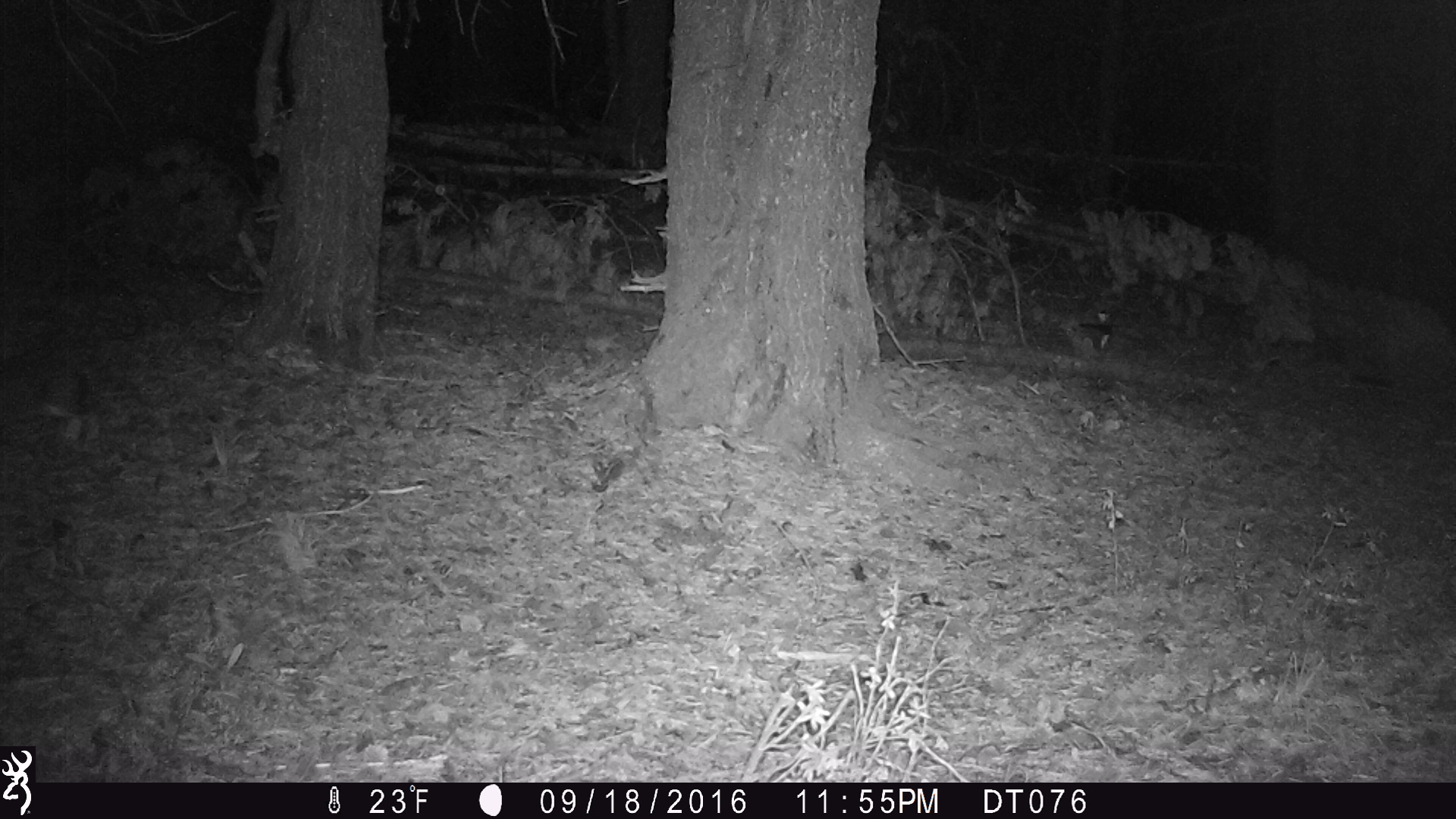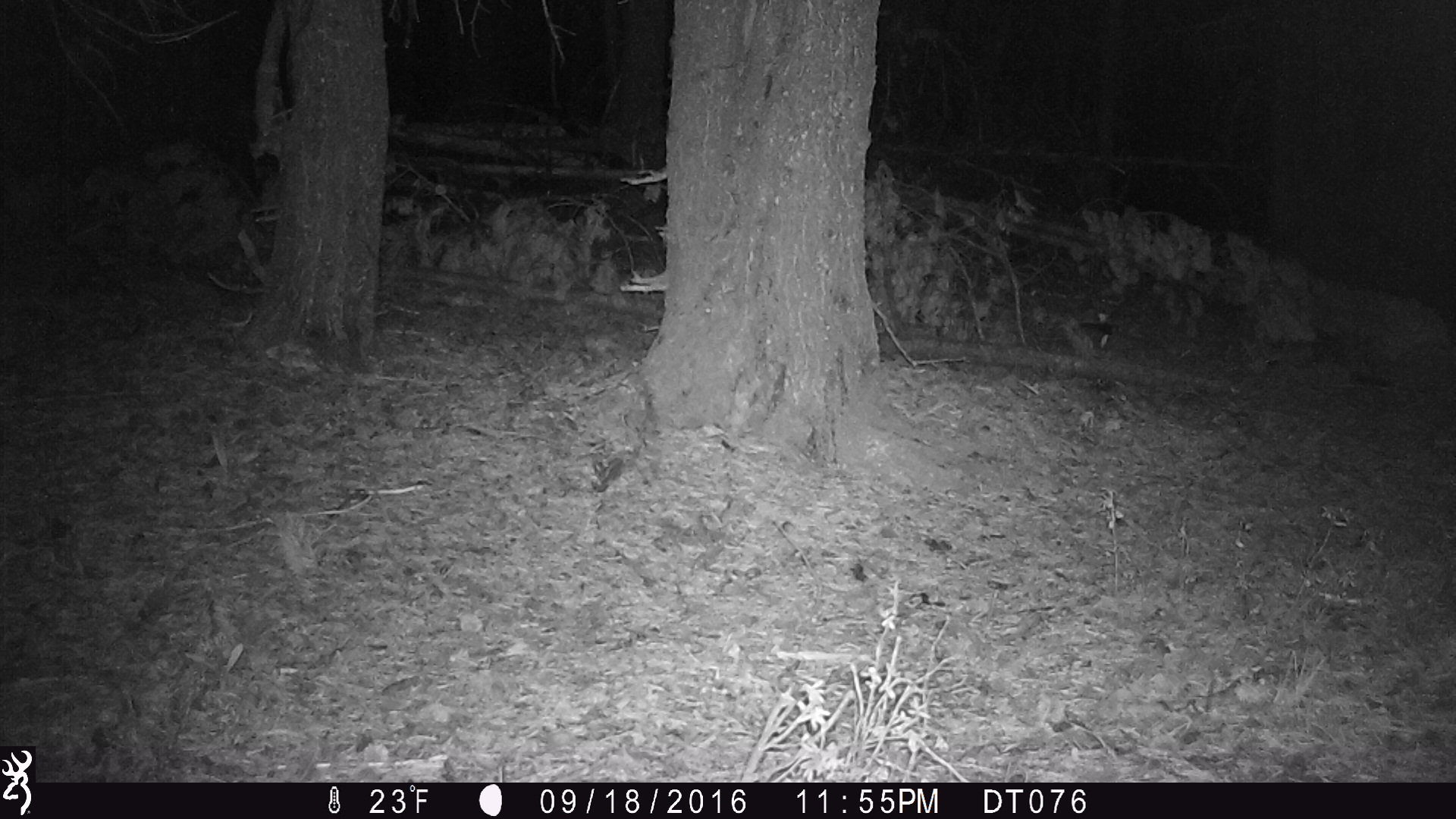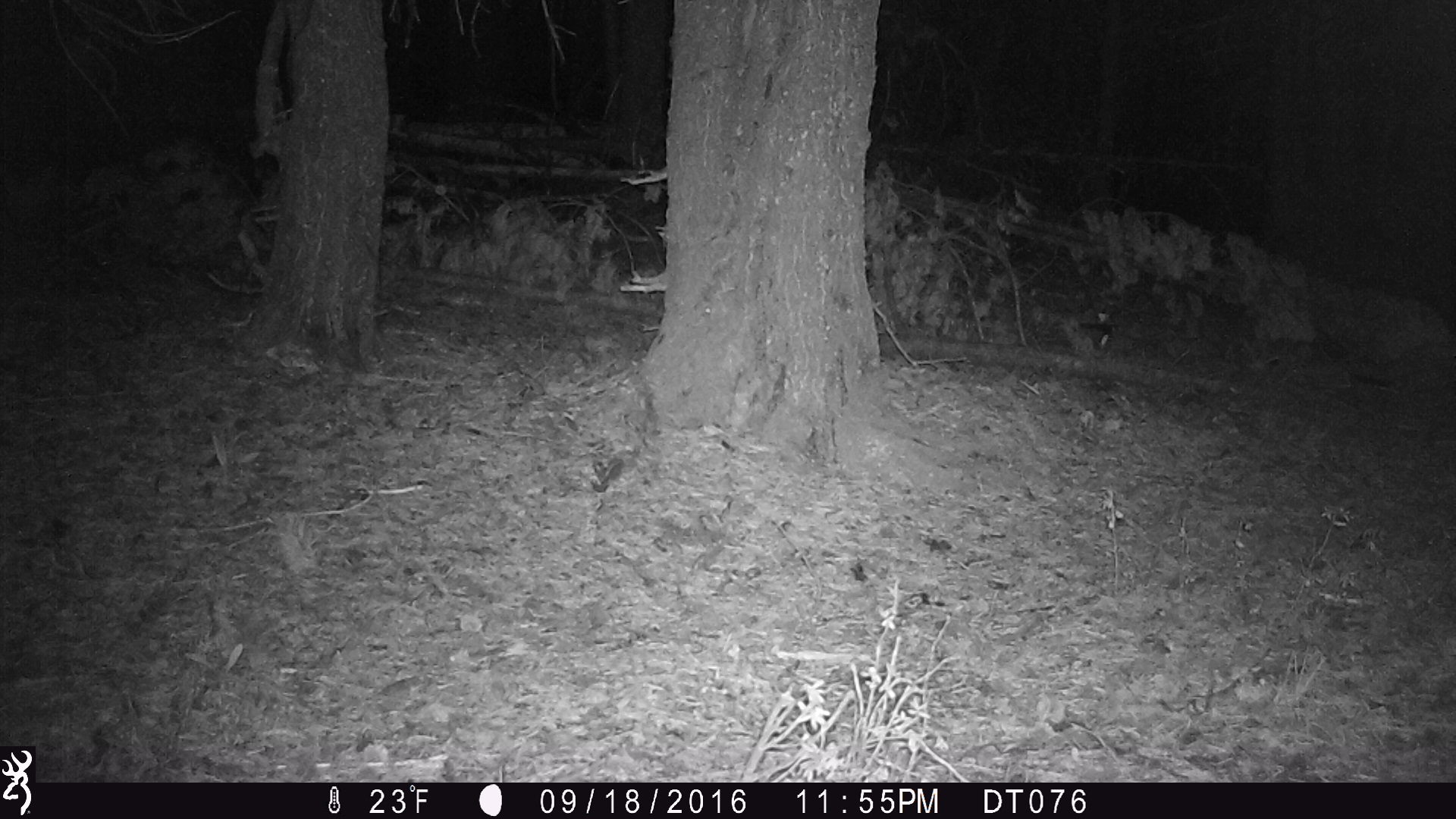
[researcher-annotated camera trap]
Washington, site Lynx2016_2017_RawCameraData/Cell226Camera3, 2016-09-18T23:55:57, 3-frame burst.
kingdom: Animalia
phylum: Chordata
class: Mammalia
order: Lagomorpha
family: Leporidae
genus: Lepus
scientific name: Lepus americanus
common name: snowshoe hare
Lepus americanus (snowshoe hare). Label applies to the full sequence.